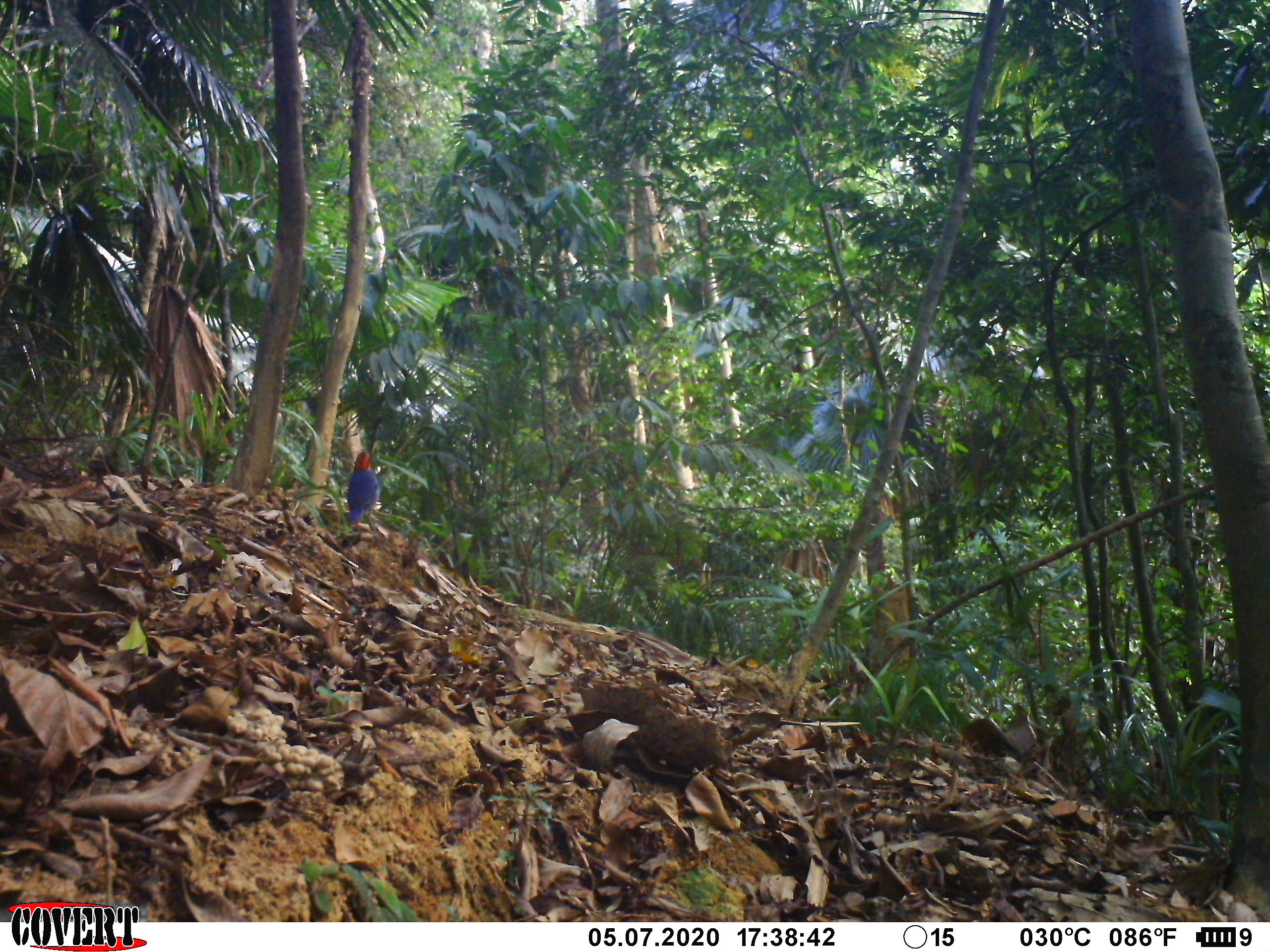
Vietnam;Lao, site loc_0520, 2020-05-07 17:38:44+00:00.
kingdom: Animalia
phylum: Chordata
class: Aves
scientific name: Aves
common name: bird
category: unidentified bird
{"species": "unidentified bird (bird) (Aves)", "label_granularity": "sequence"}